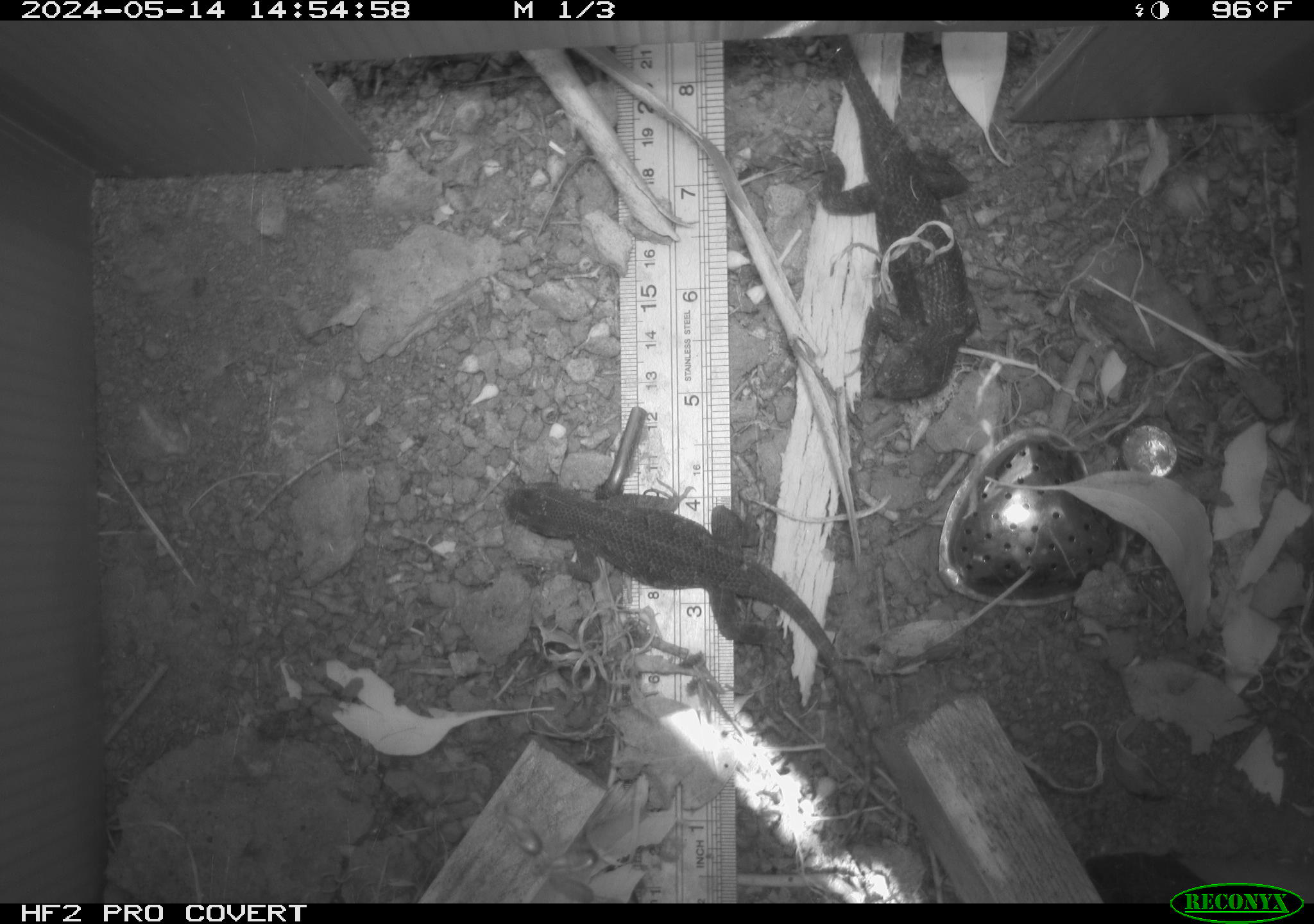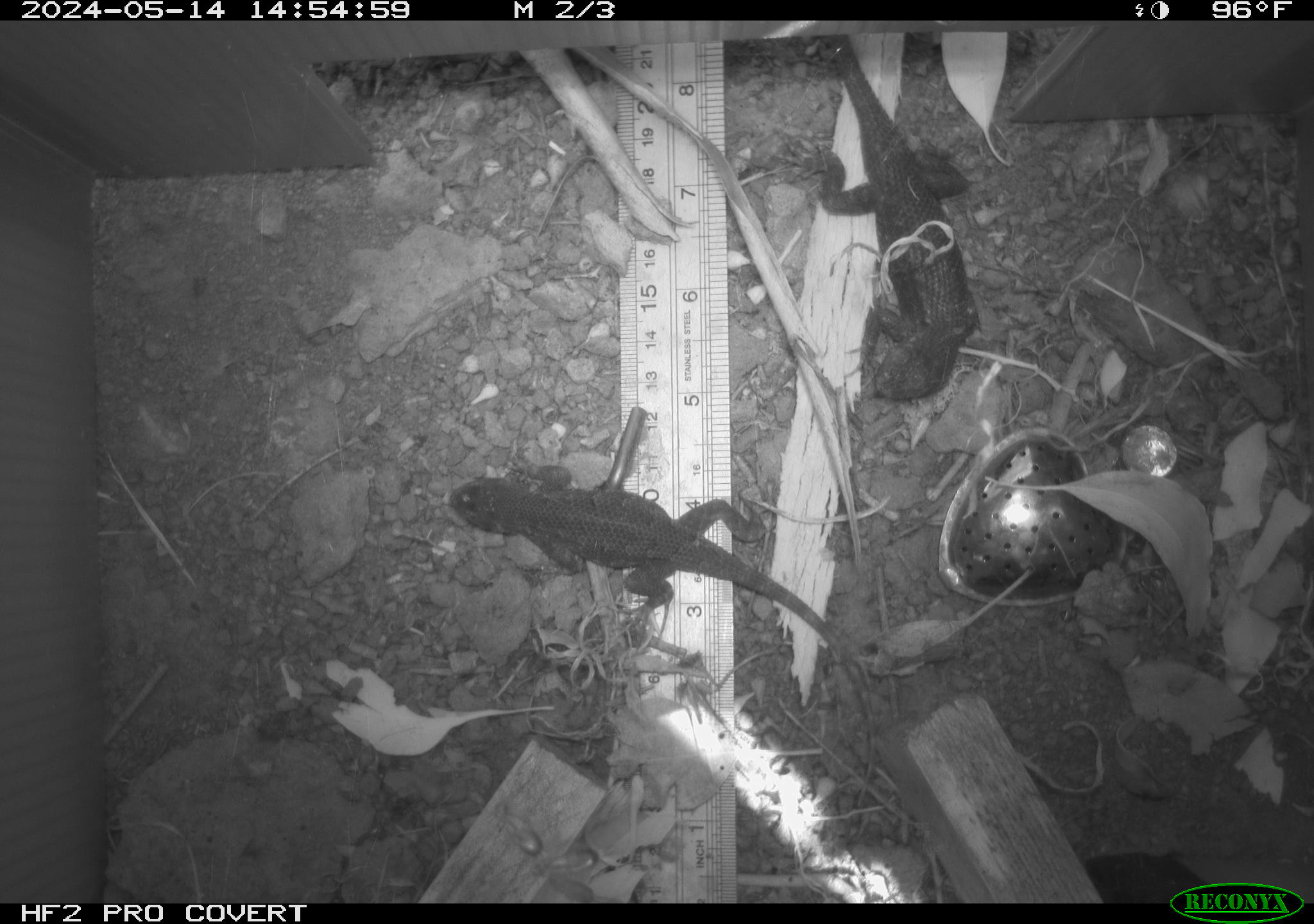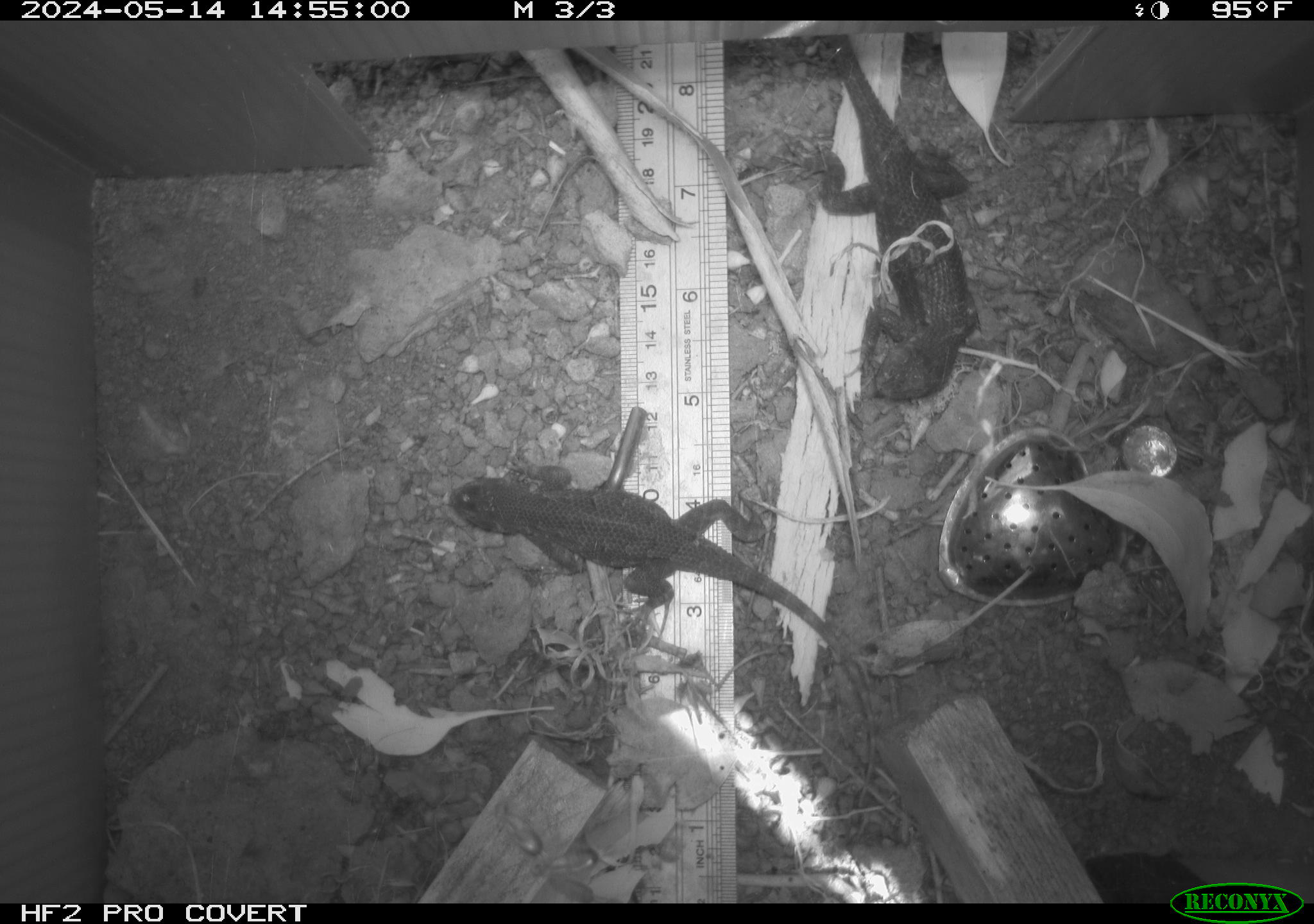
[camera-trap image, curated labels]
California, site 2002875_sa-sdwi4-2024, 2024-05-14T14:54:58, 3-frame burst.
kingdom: Animalia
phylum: Chordata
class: Reptilia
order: Squamata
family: Phrynosomatidae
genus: Sceloporus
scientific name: Sceloporus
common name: spiny lizards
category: sceloporus species